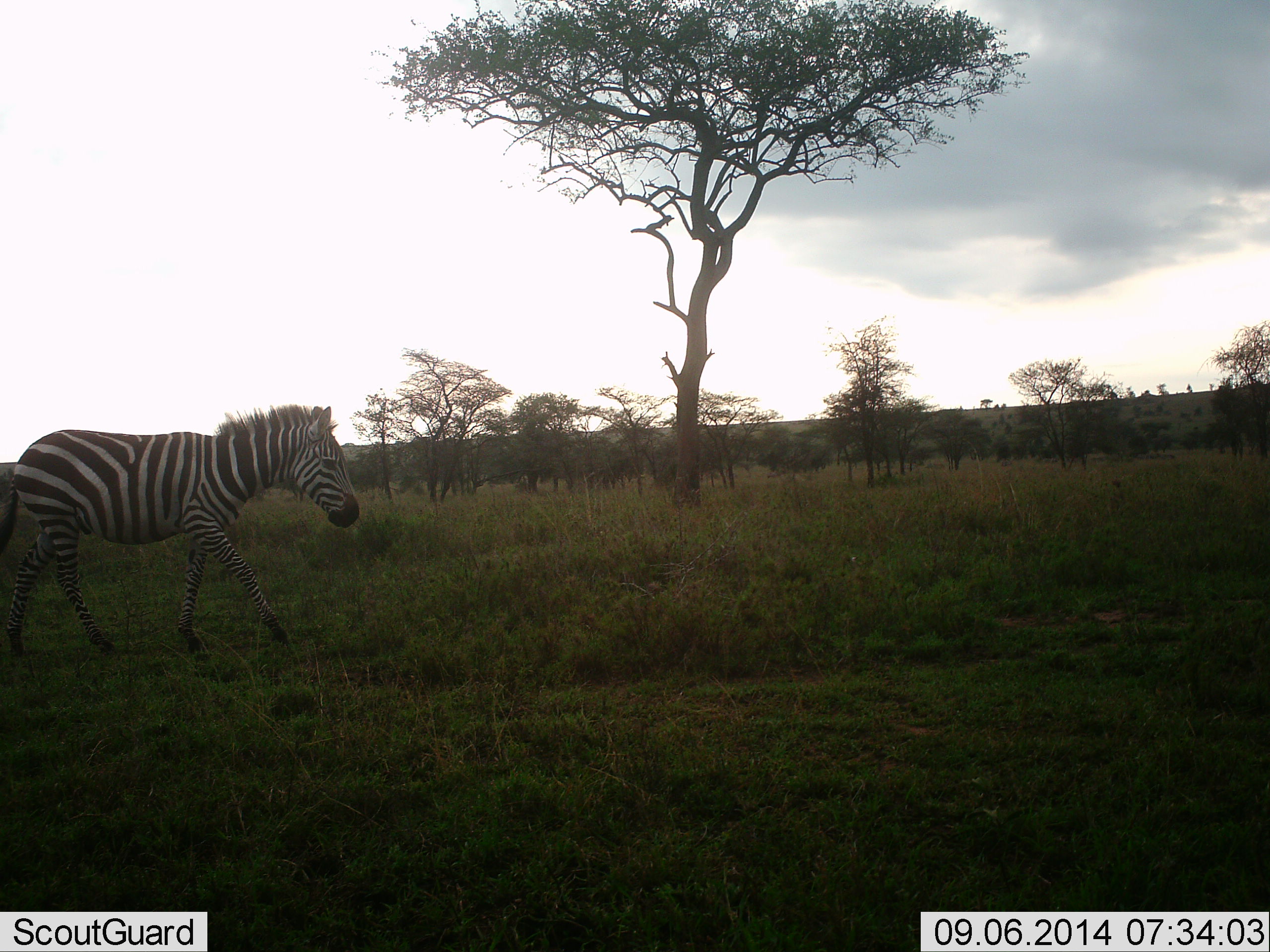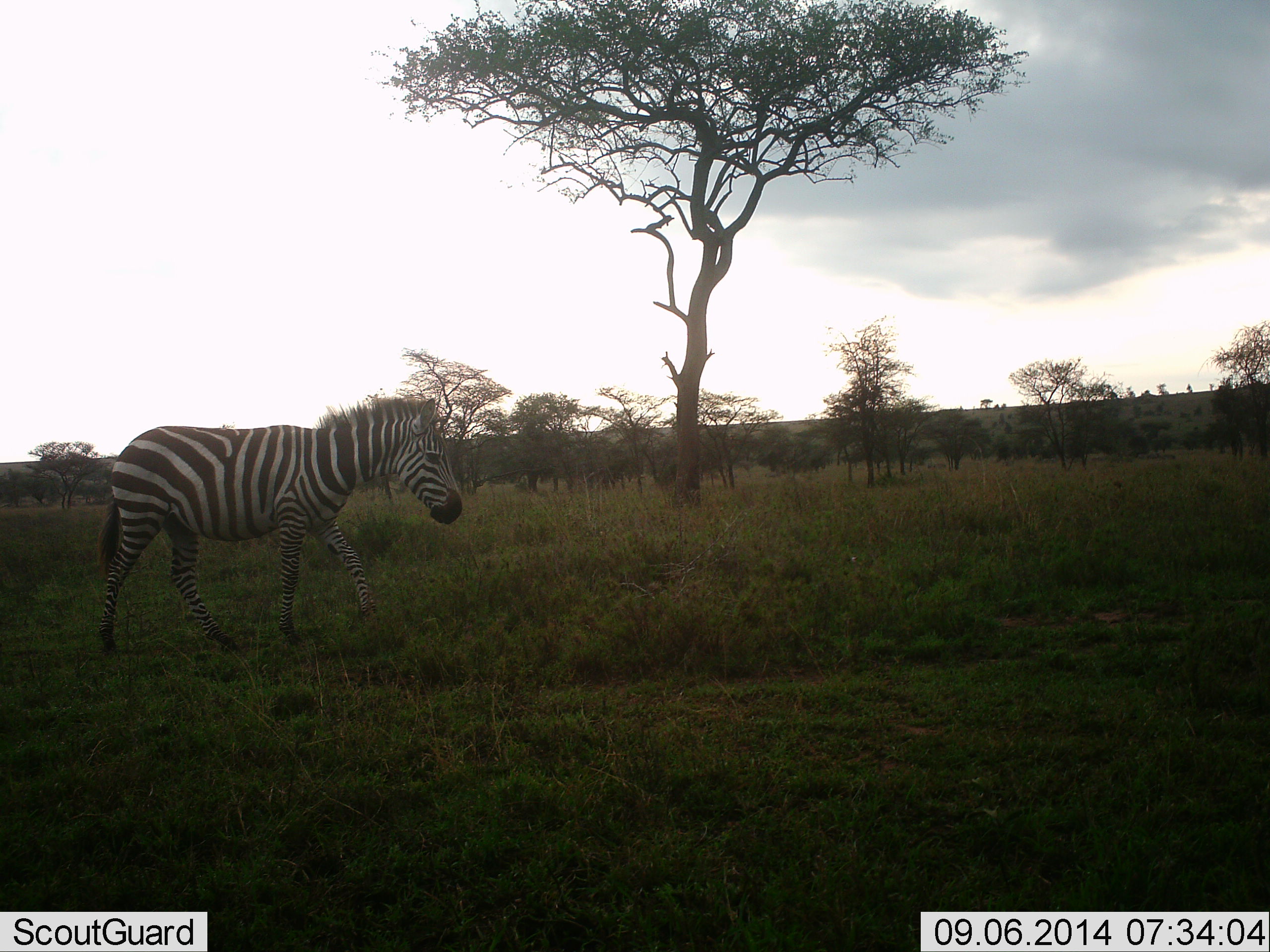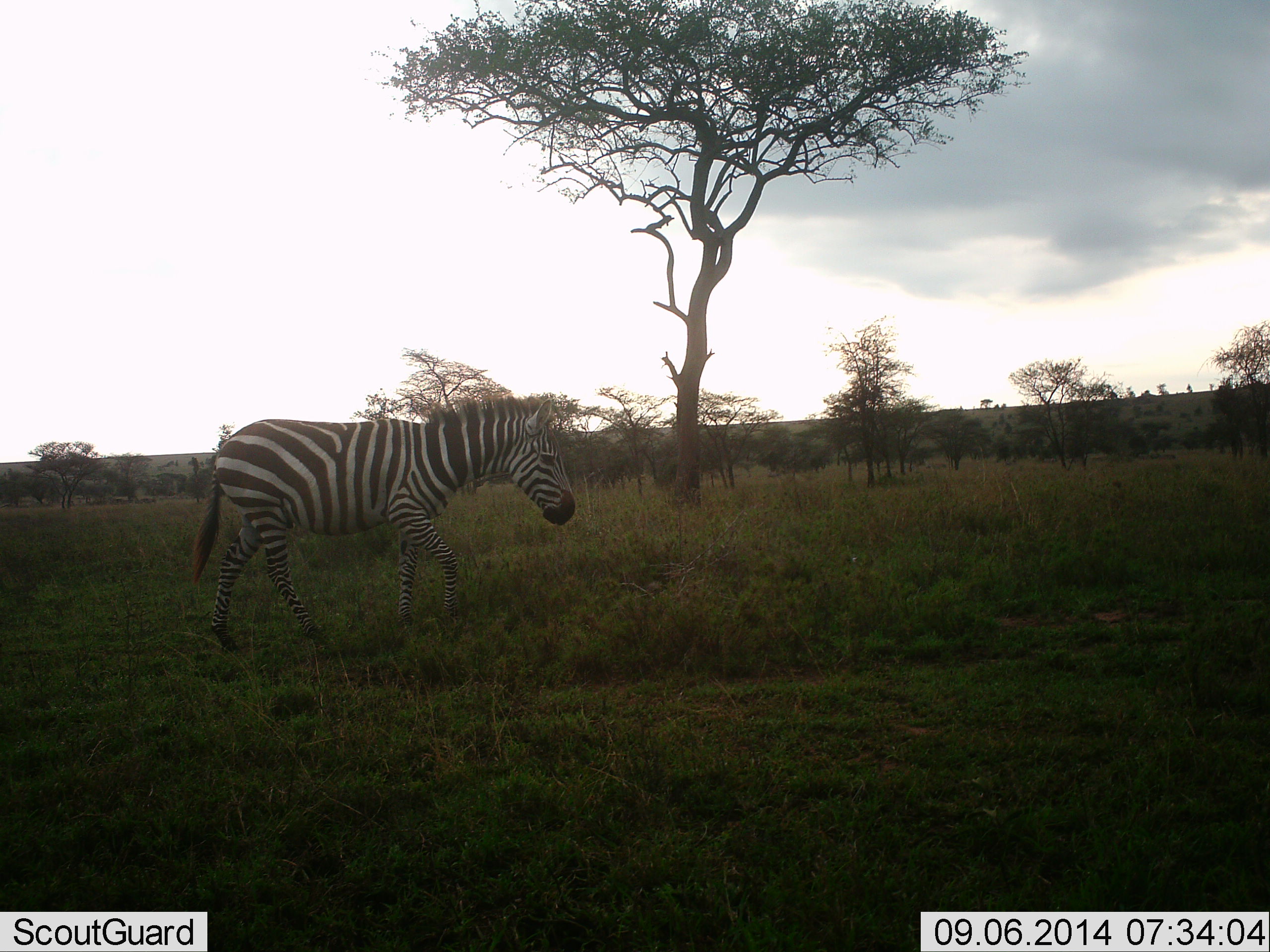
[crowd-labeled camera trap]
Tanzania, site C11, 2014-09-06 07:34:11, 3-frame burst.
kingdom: Animalia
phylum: Chordata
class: Mammalia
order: Perissodactyla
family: Equidae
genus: Equus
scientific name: Equus quagga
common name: plains zebra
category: zebra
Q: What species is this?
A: Zebra (plains zebra) (Equus quagga).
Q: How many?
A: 1.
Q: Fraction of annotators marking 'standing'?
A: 0%.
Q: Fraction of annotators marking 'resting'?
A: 0%.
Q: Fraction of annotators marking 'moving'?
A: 100%.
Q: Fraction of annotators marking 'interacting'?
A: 0%.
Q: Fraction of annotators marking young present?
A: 0%.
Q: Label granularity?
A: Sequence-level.